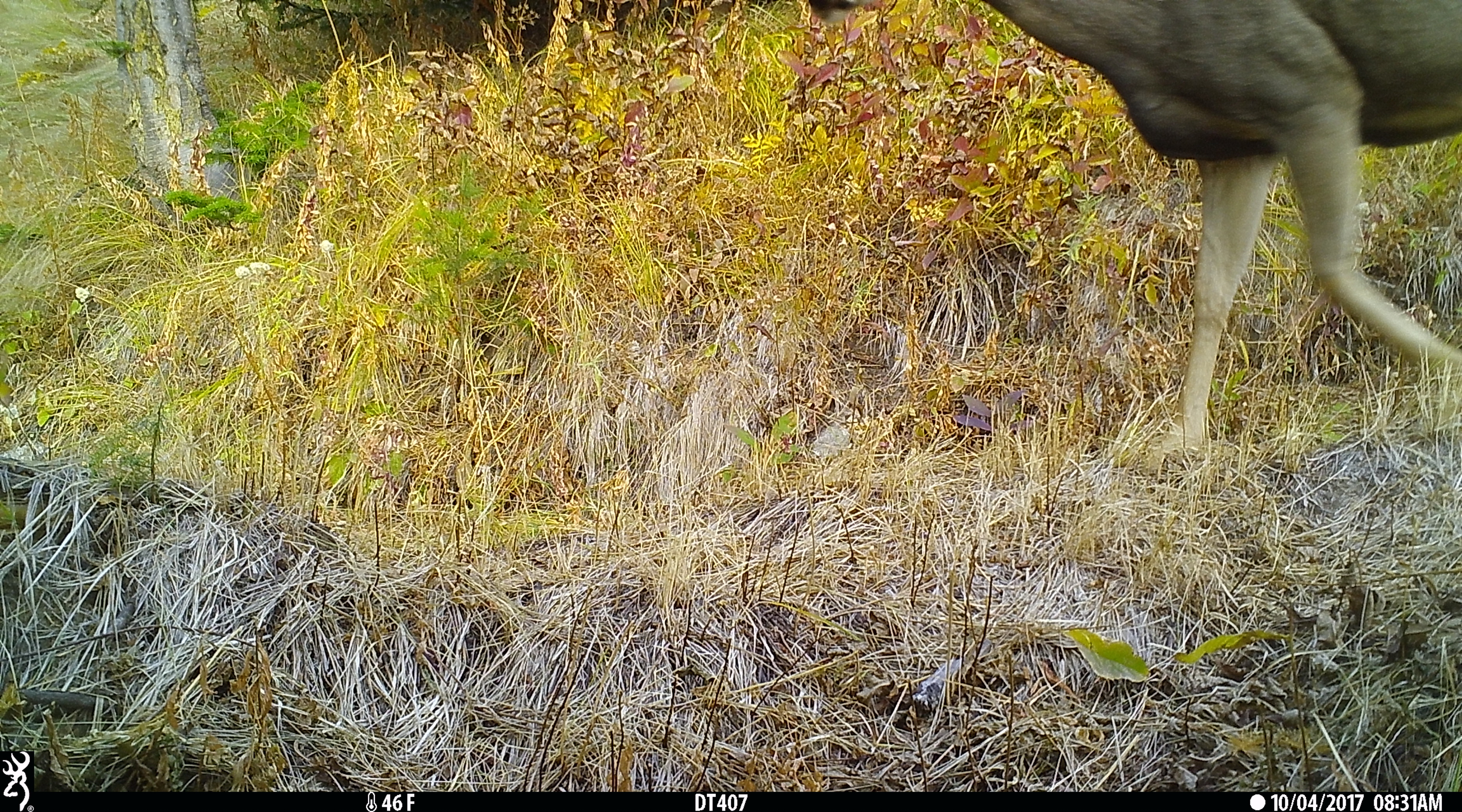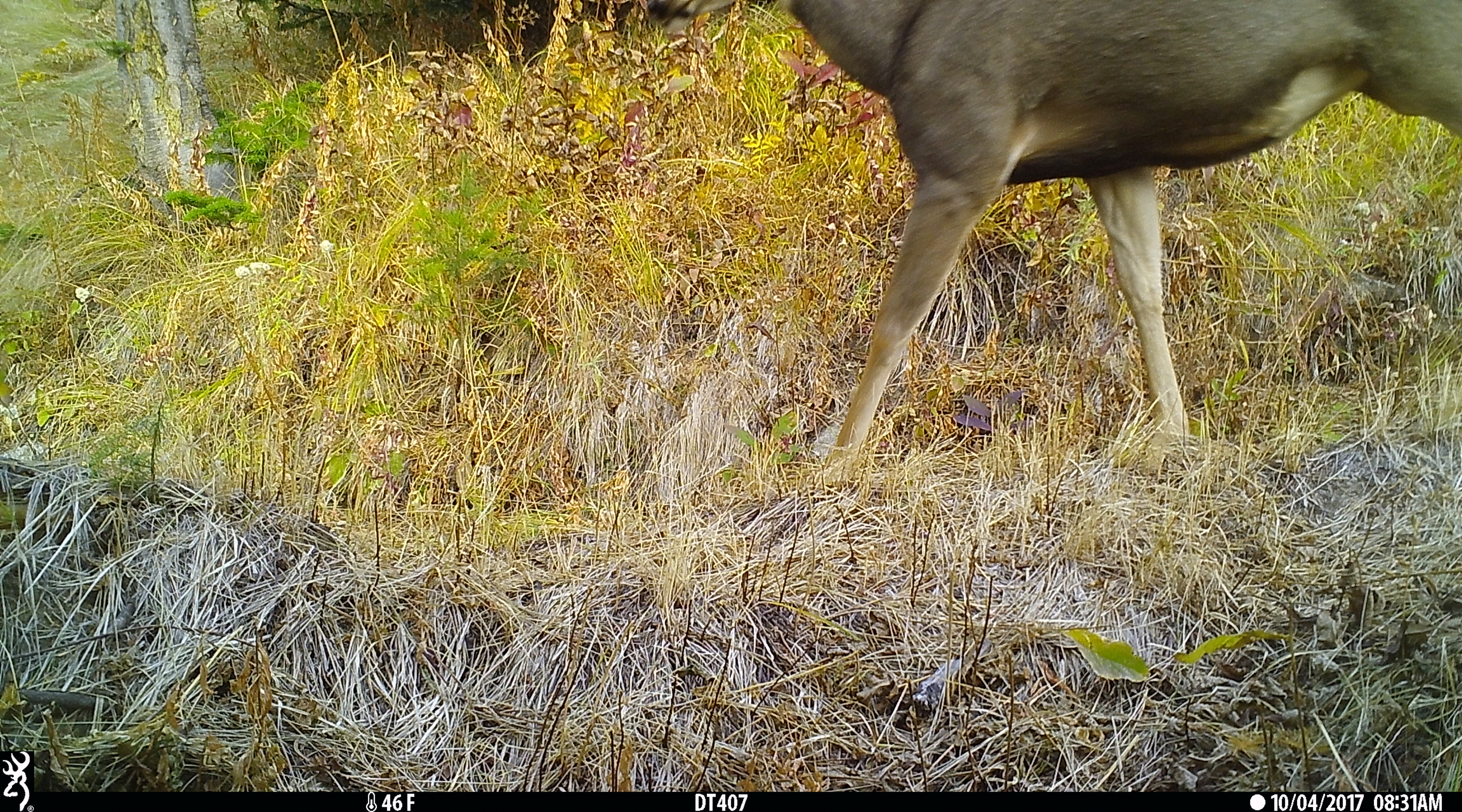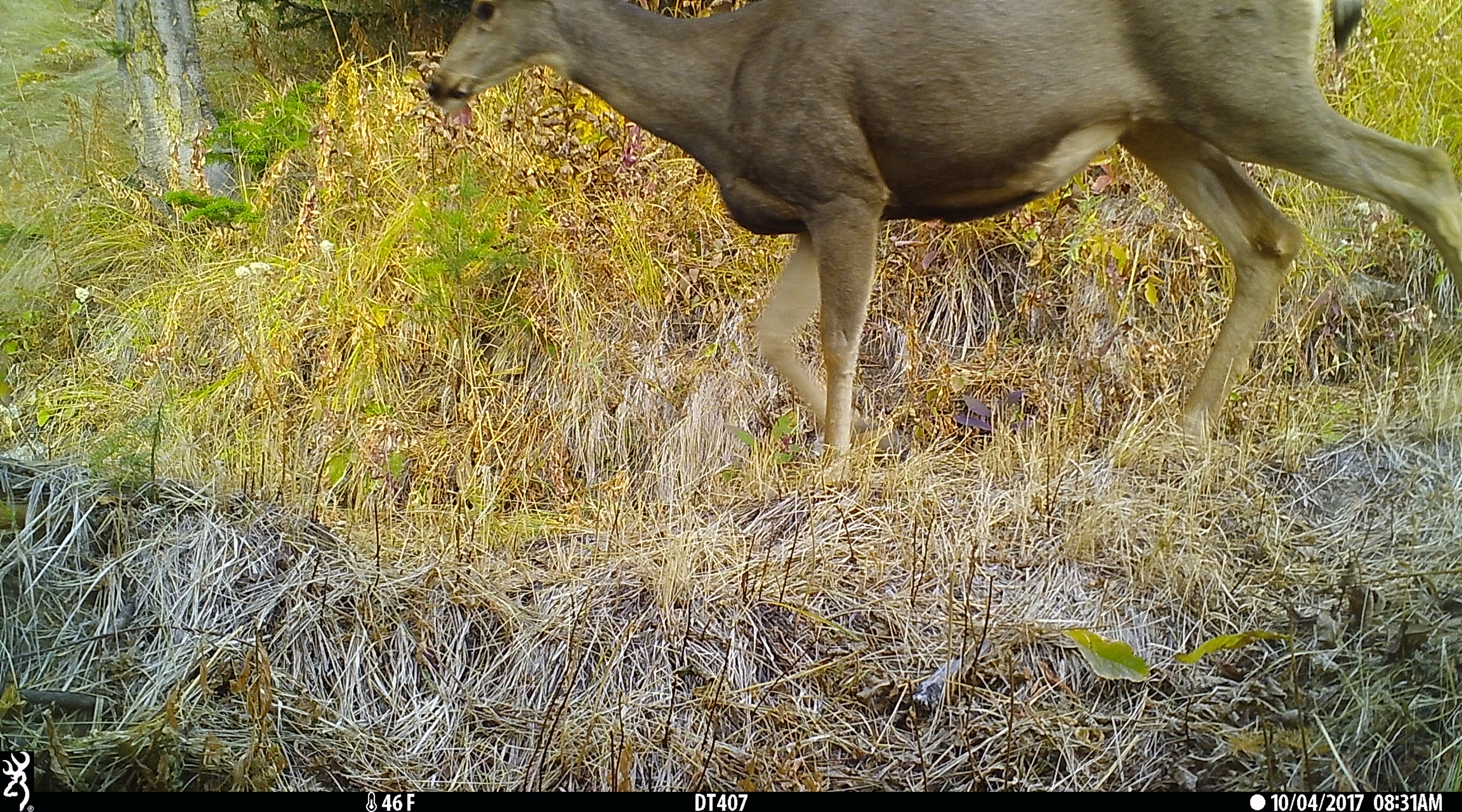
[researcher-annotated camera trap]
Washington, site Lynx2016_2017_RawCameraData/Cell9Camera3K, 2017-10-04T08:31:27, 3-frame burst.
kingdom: Animalia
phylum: Chordata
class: Mammalia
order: Artiodactyla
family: Cervidae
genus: Odocoileus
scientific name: Odocoileus hemionus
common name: mule deer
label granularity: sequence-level